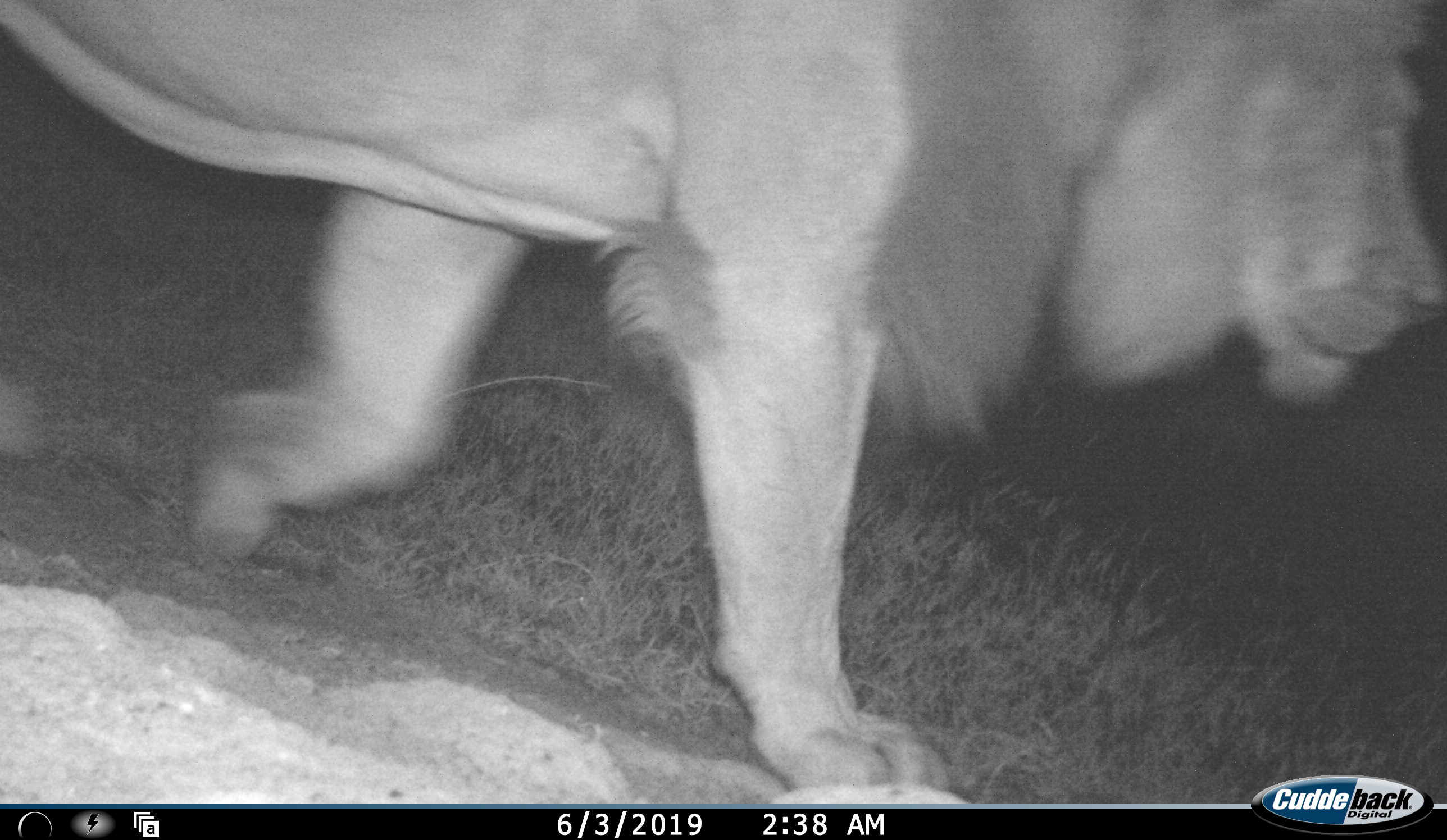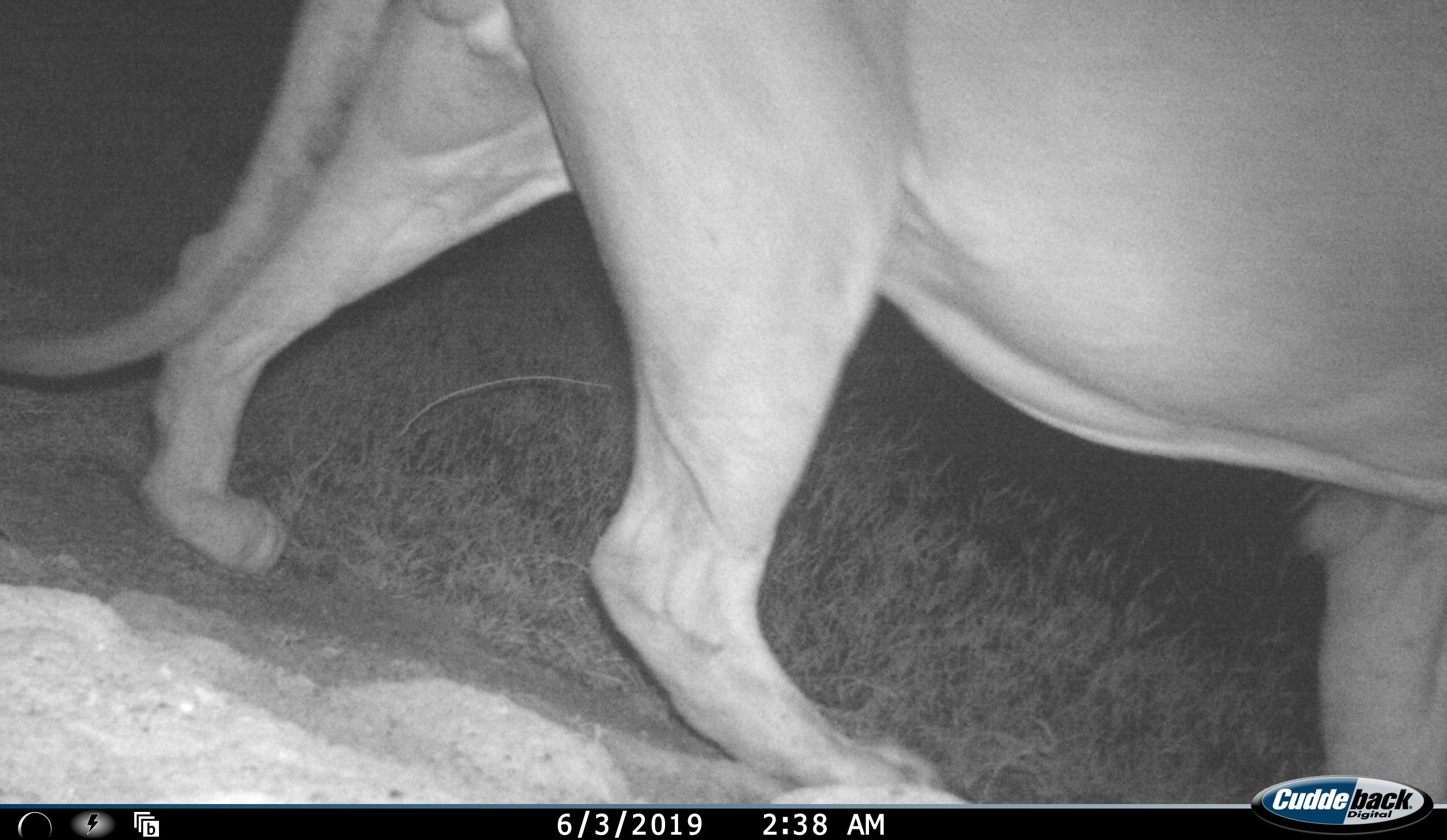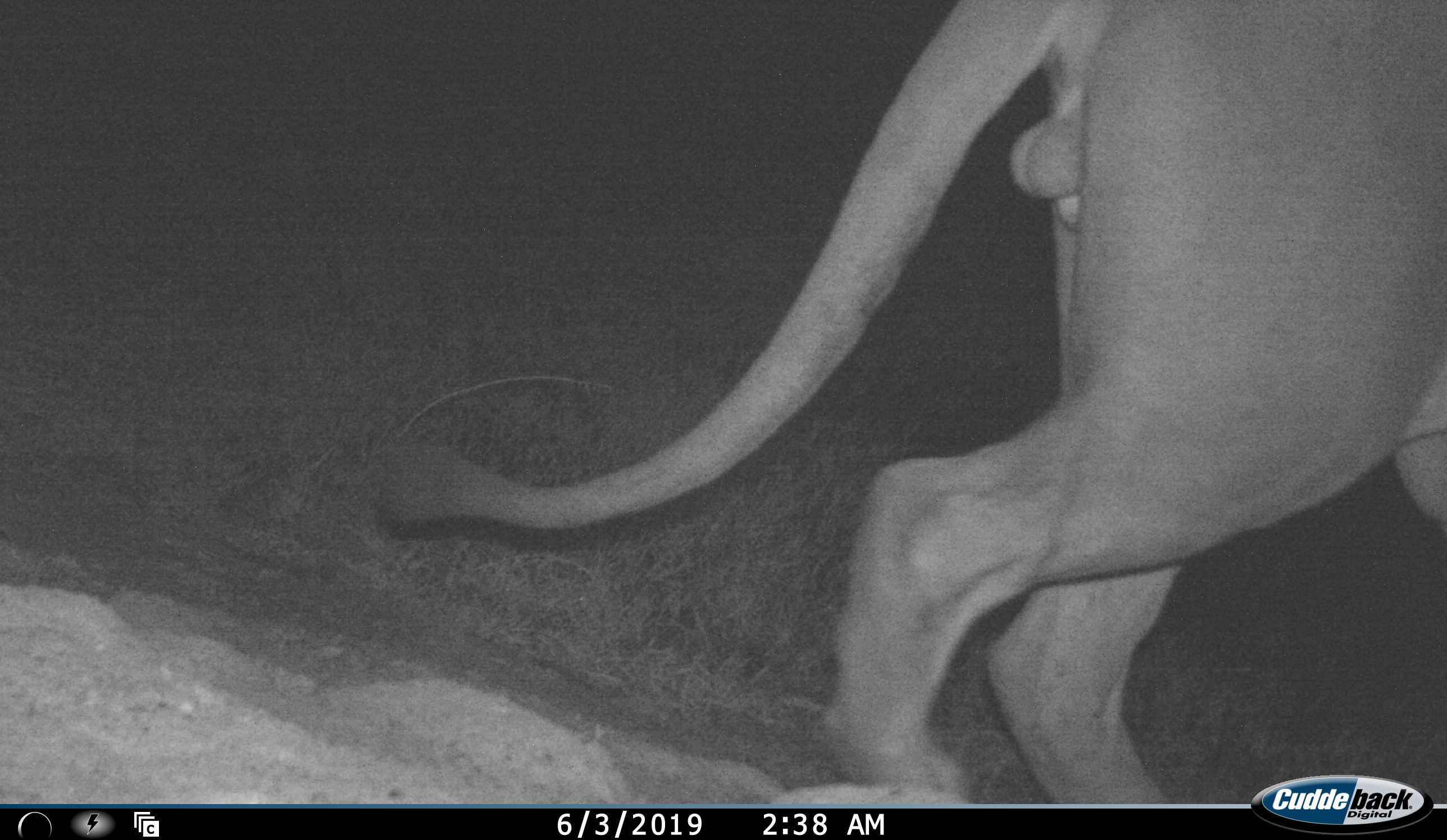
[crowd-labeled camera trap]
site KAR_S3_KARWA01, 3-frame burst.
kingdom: Animalia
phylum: Chordata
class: Mammalia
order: Carnivora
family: Felidae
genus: Panthera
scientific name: Panthera leo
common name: lion male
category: lionmale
Lionmale (lion male) (Panthera leo), count 1. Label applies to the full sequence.